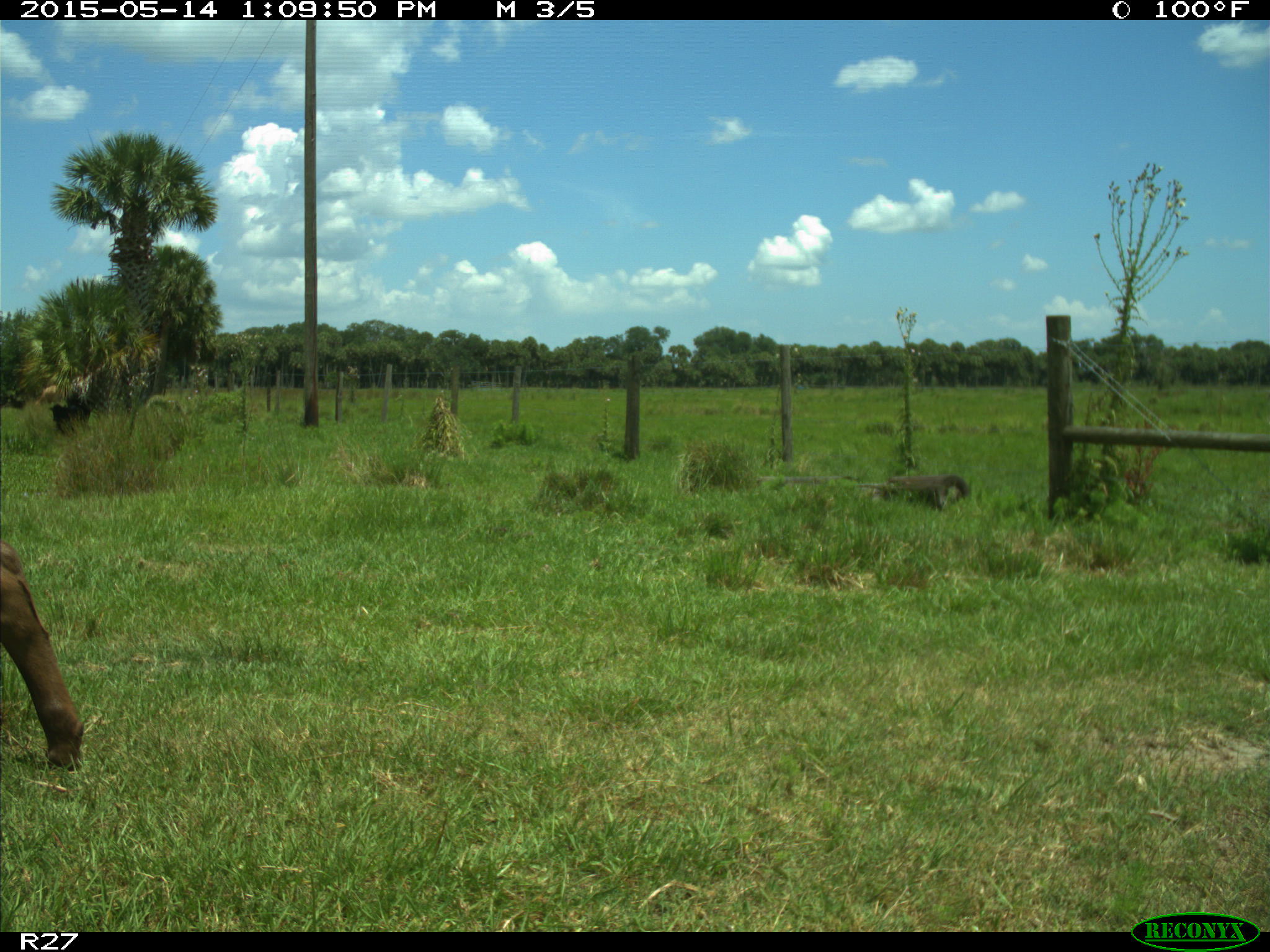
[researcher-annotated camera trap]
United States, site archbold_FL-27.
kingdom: Animalia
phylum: Chordata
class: Mammalia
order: Artiodactyla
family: Bovidae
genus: Bos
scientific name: Bos taurus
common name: domestic cow